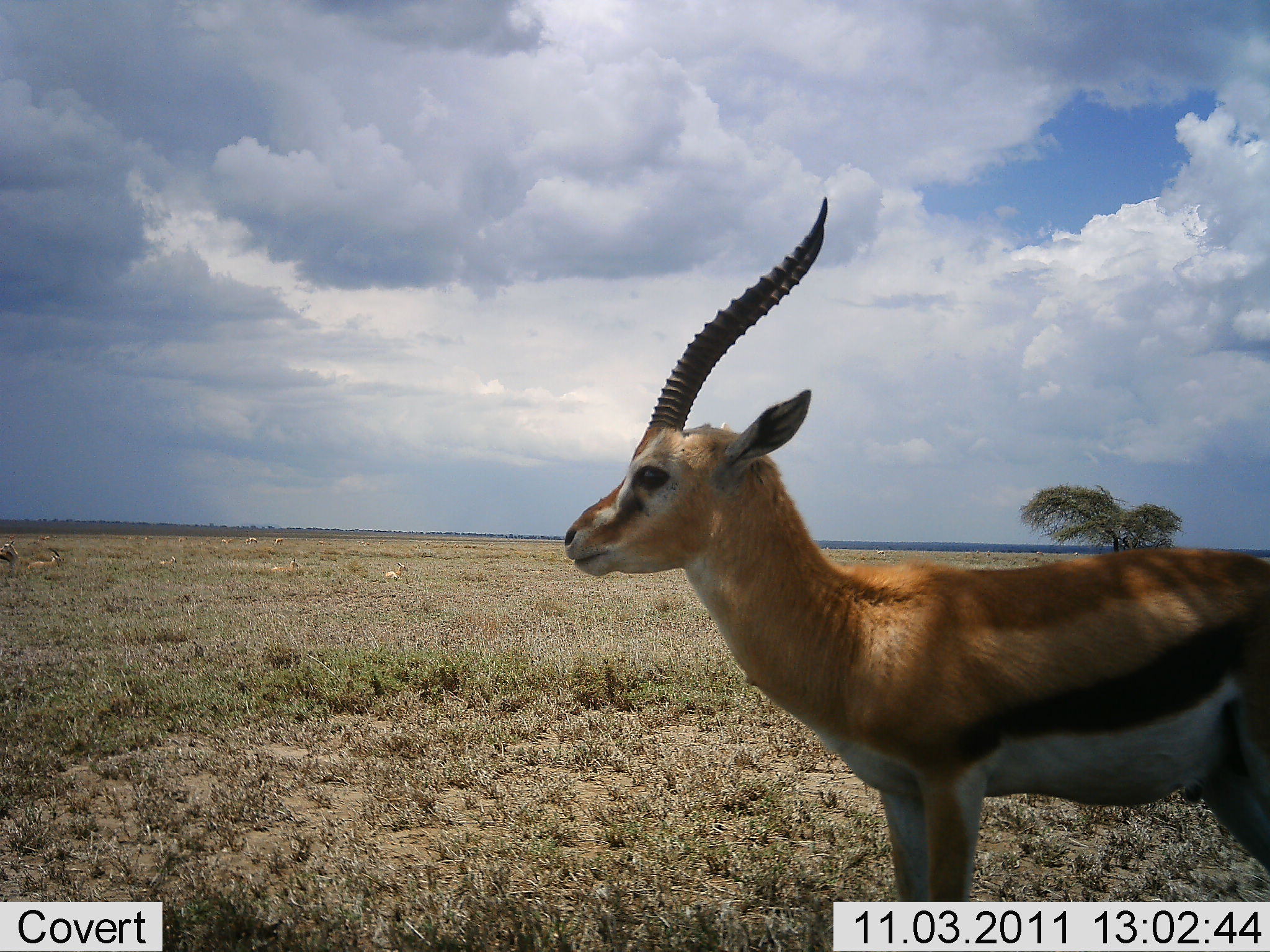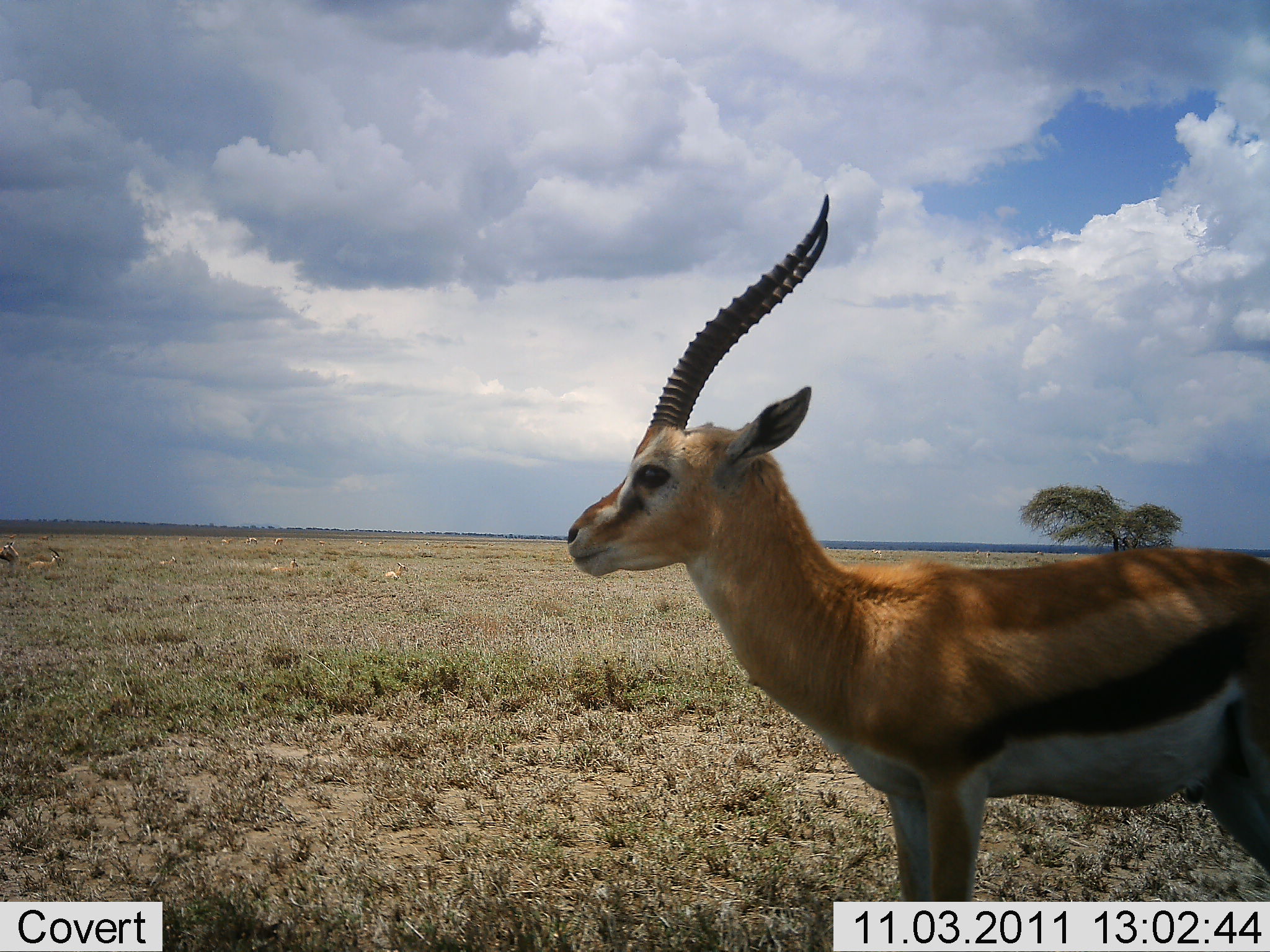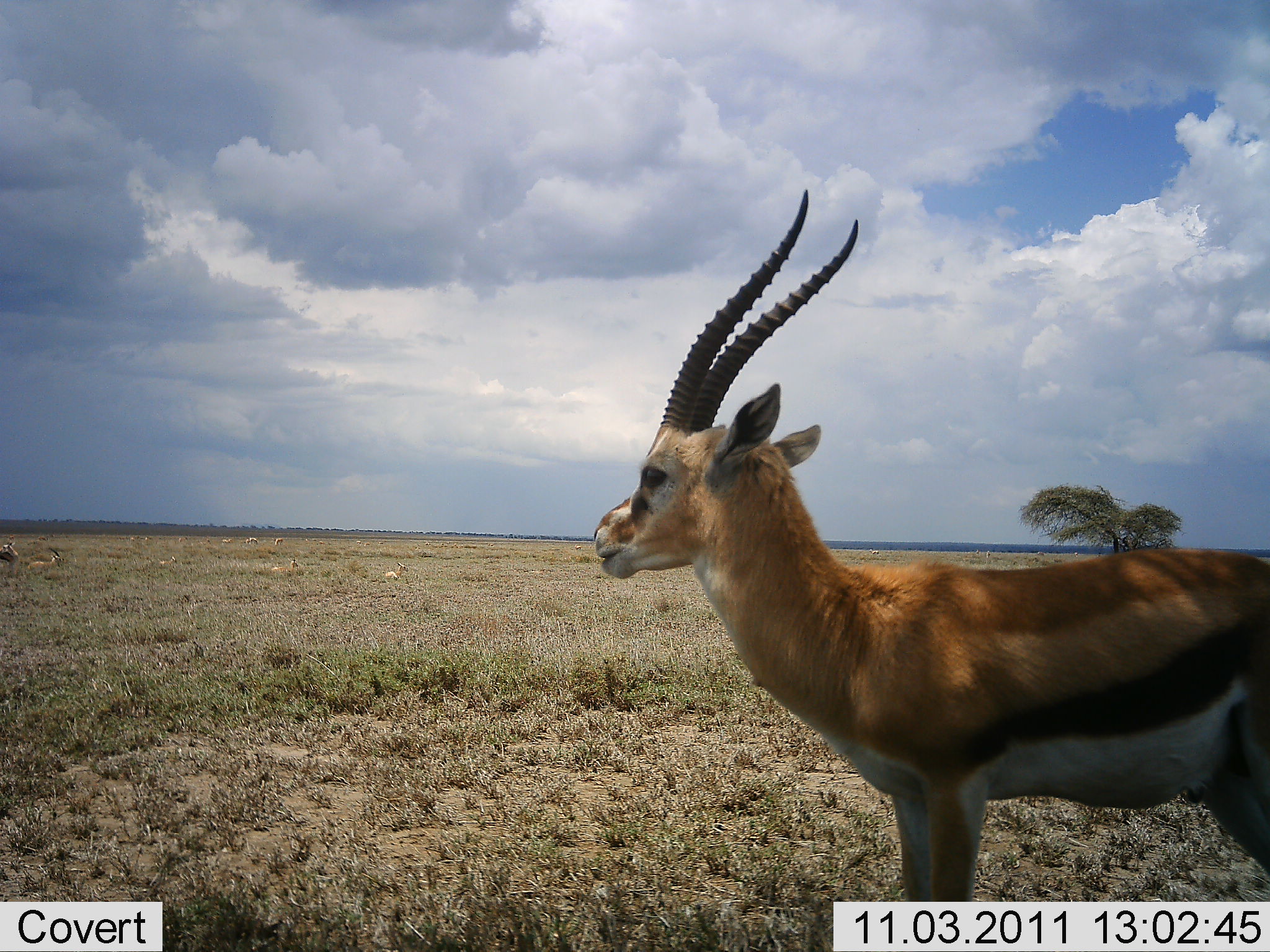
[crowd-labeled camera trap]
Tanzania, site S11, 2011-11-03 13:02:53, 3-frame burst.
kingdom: Animalia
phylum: Chordata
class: Mammalia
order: Artiodactyla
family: Bovidae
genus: Eudorcas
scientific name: Eudorcas thomsonii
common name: thomson's gazelle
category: gazellethomsons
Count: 1.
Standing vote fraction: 100%.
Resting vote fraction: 17%.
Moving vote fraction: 0%.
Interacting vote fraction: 0%.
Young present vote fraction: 0%.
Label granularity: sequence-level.